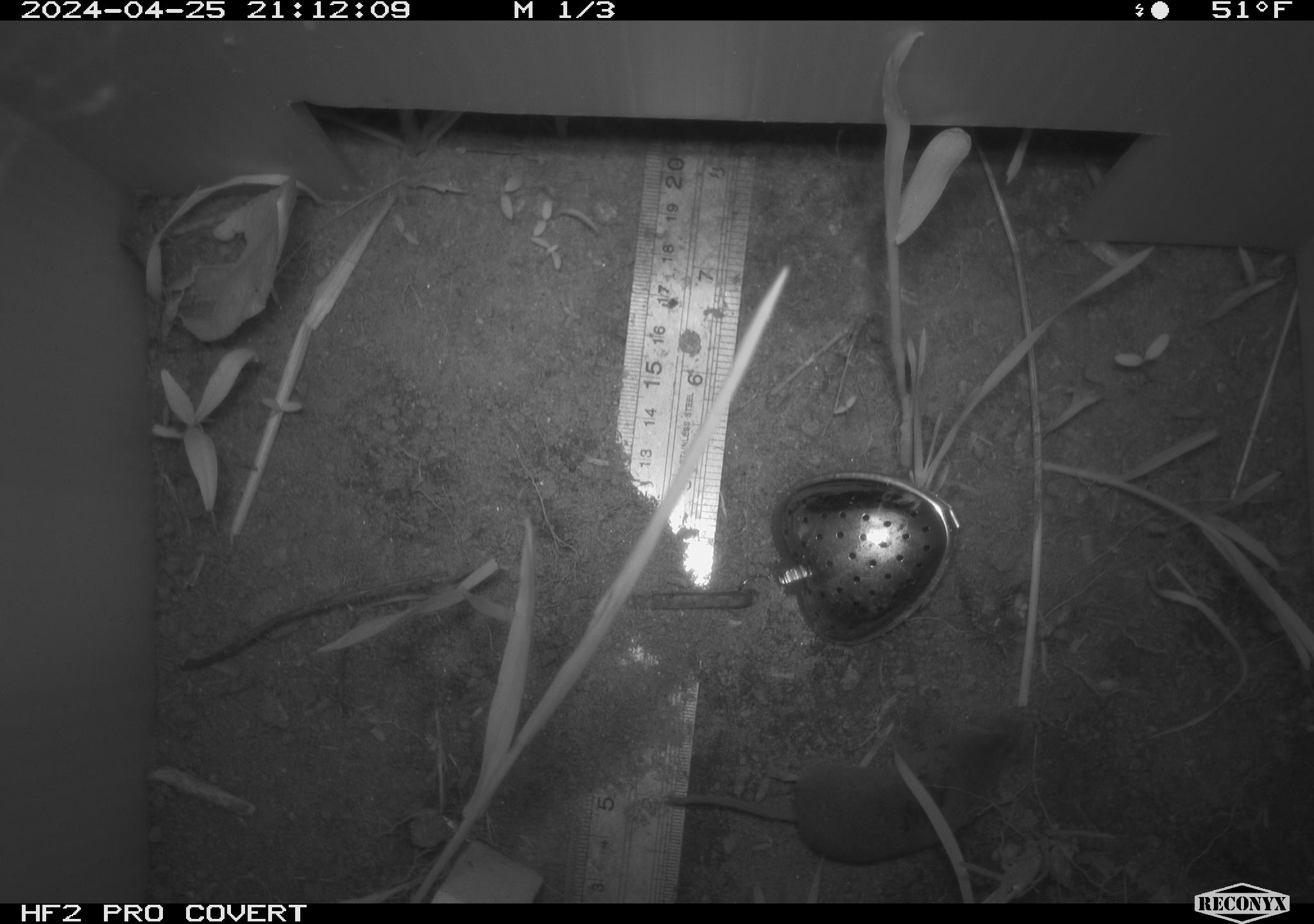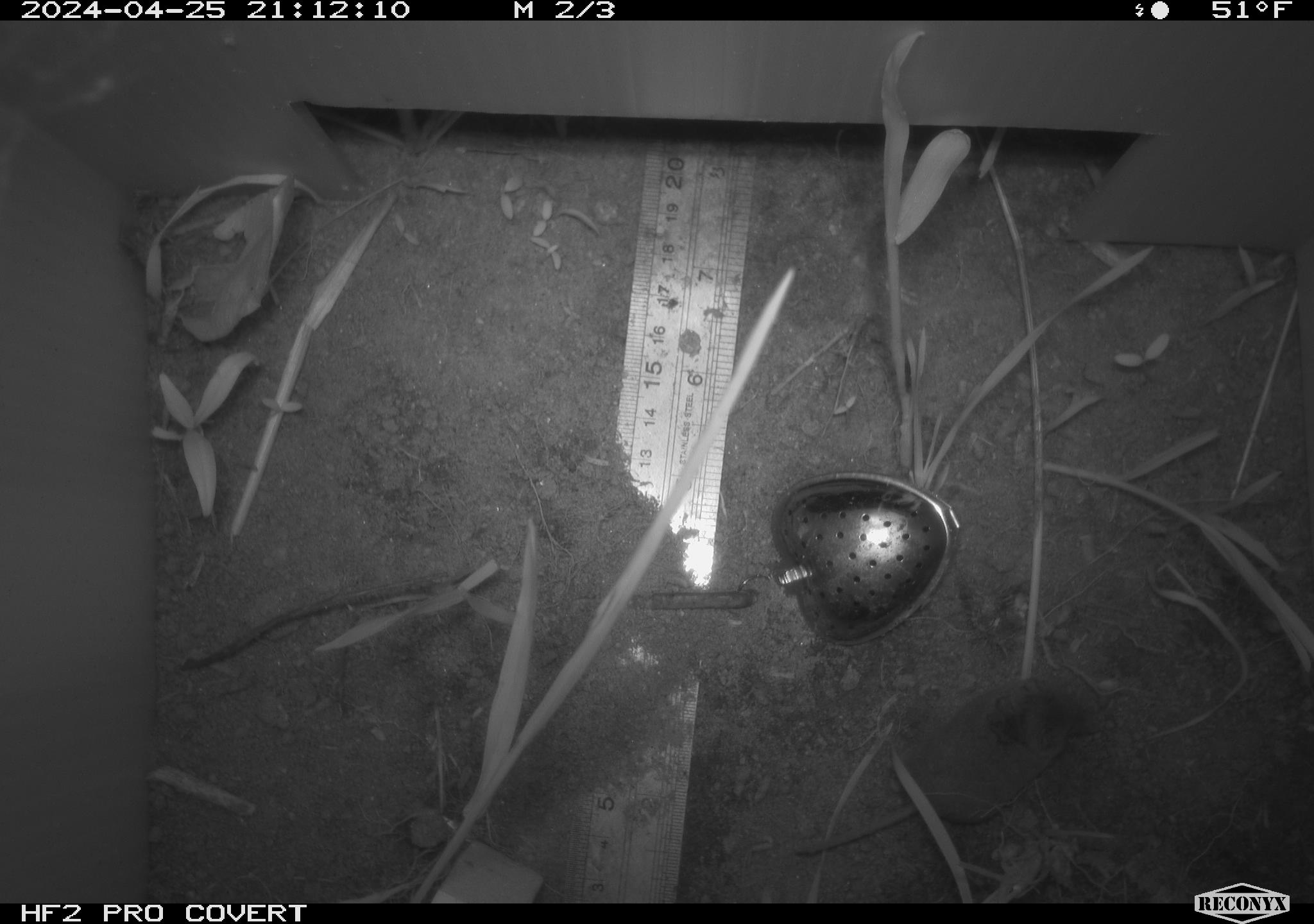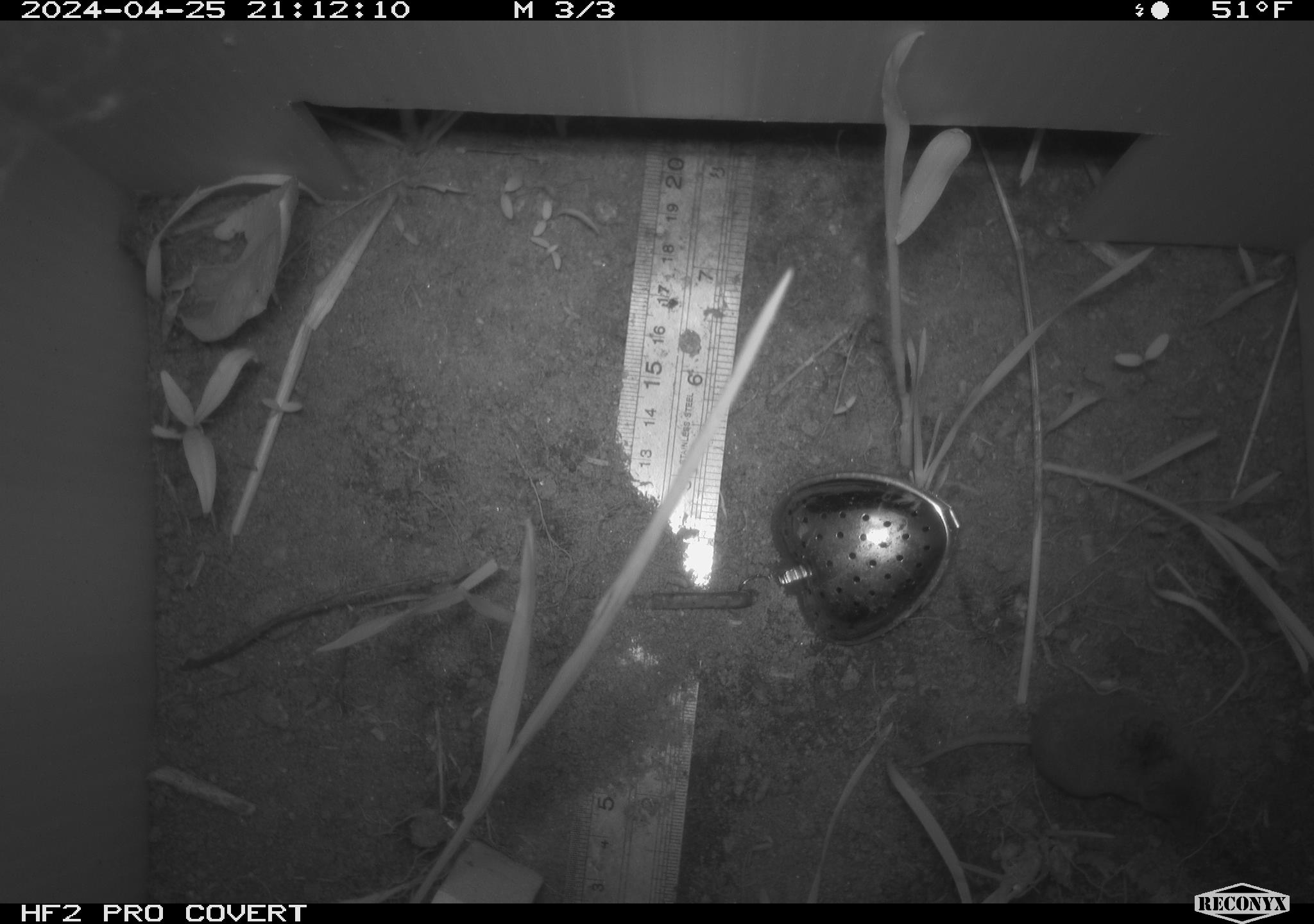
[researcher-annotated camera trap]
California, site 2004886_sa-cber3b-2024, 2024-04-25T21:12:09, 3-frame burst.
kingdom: Animalia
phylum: Chordata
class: Mammalia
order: Eulipotyphla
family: Soricidae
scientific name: Soricidae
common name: shrews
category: soricidae family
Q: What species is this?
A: Soricidae family (shrews) (Soricidae).